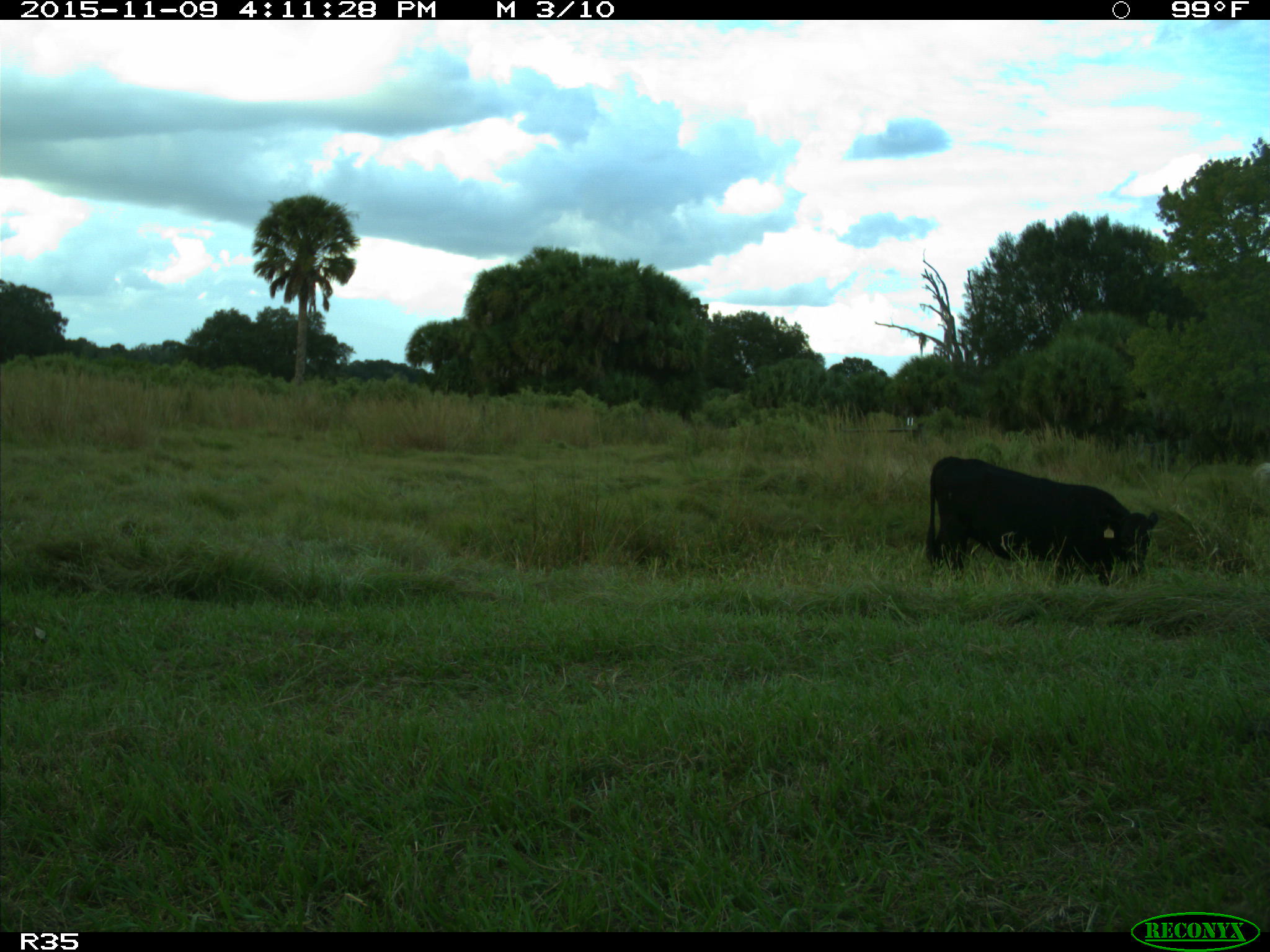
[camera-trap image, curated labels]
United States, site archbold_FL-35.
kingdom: Animalia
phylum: Chordata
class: Mammalia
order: Artiodactyla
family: Bovidae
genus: Bos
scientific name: Bos taurus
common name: domestic cow